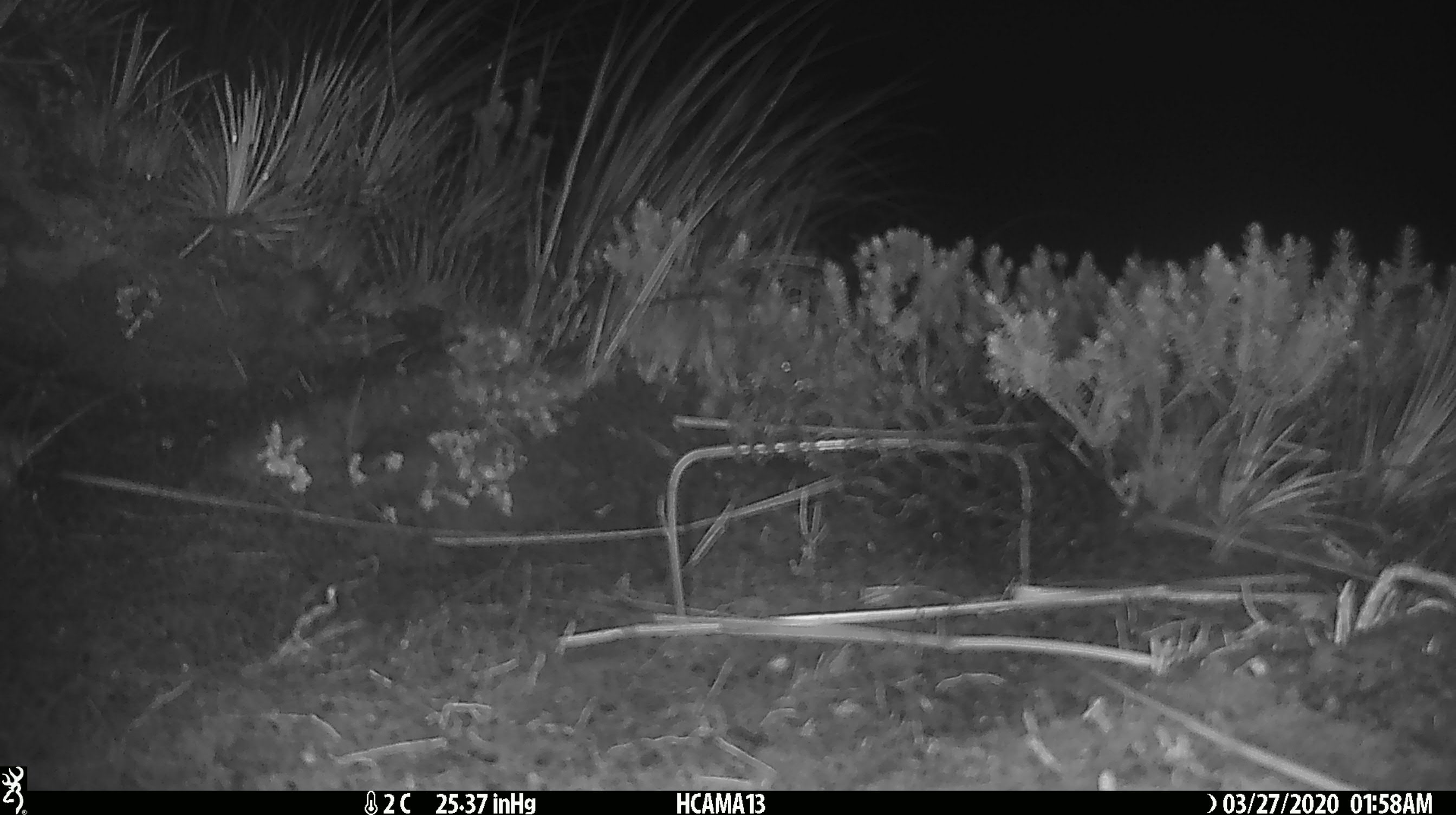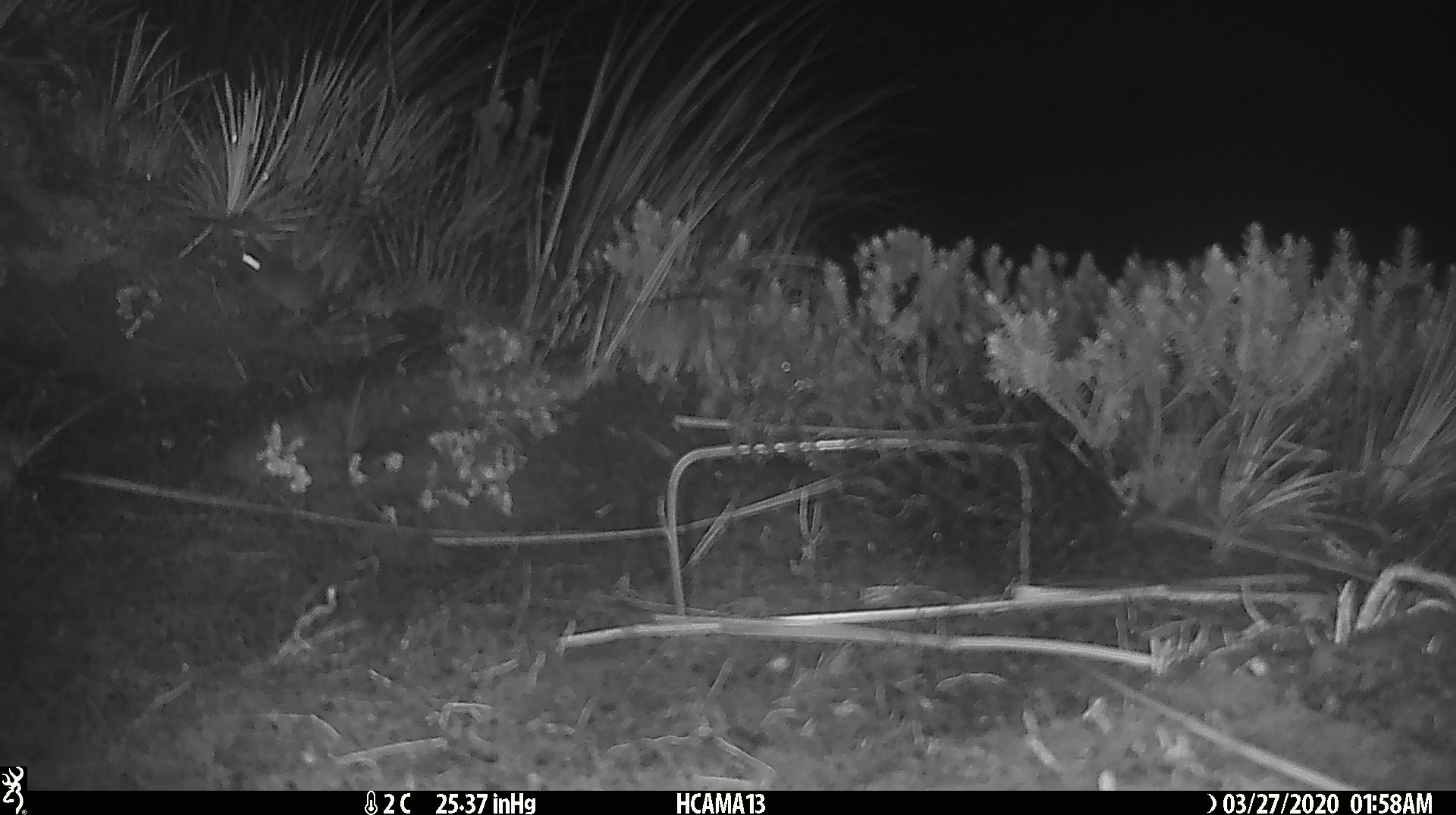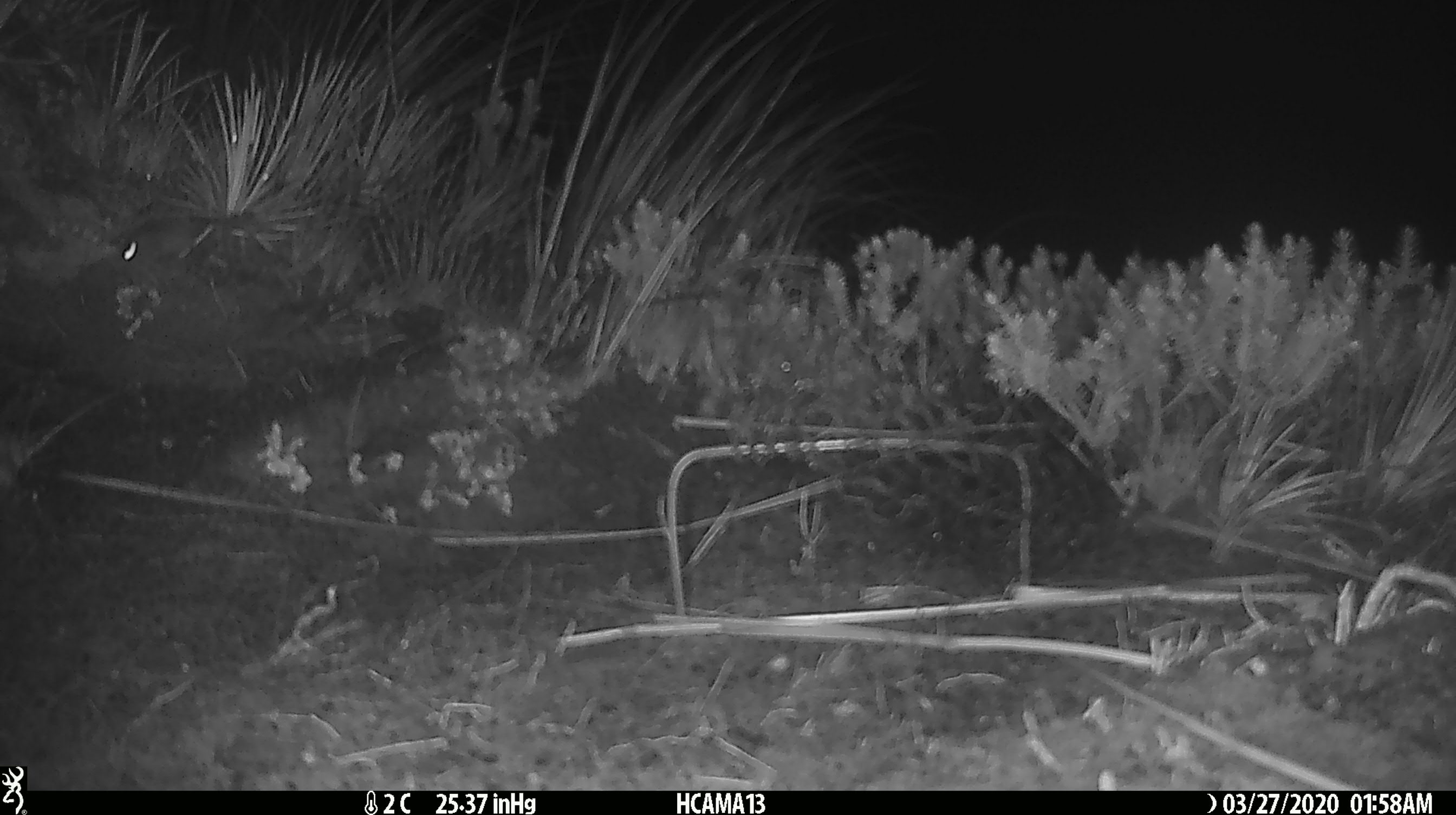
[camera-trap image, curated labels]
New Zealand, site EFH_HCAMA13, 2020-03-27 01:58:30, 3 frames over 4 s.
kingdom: Animalia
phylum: Chordata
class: Mammalia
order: Rodentia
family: Muridae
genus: Mus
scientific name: Mus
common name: mouse